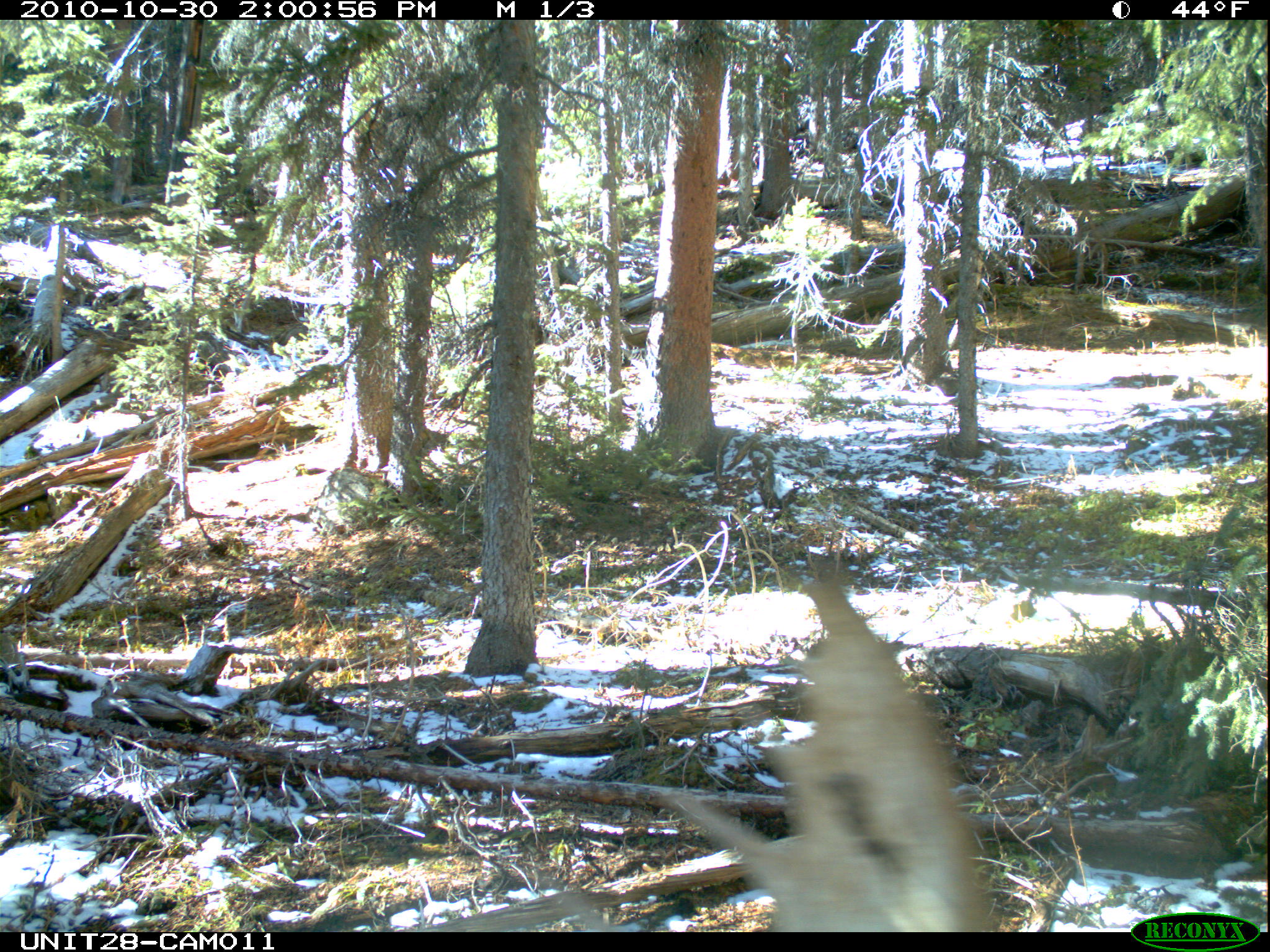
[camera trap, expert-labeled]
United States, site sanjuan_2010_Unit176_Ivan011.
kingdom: Animalia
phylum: Chordata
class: Mammalia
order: Artiodactyla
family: Cervidae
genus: Alces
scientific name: Alces alces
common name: moose